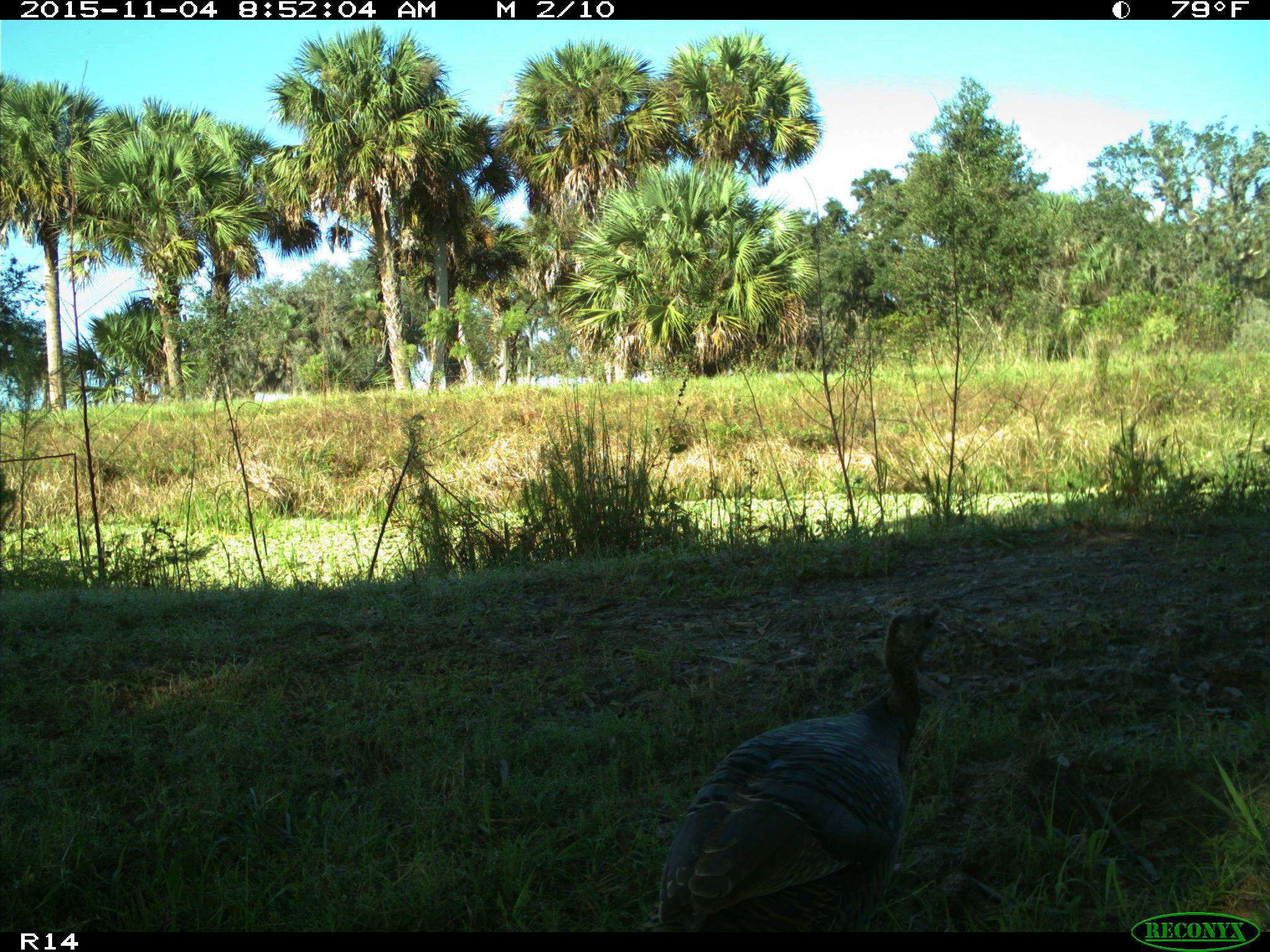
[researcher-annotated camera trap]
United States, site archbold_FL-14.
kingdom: Animalia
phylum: Chordata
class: Aves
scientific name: Aves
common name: birds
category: unidentified bird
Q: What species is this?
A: Unidentified bird (birds) (Aves).